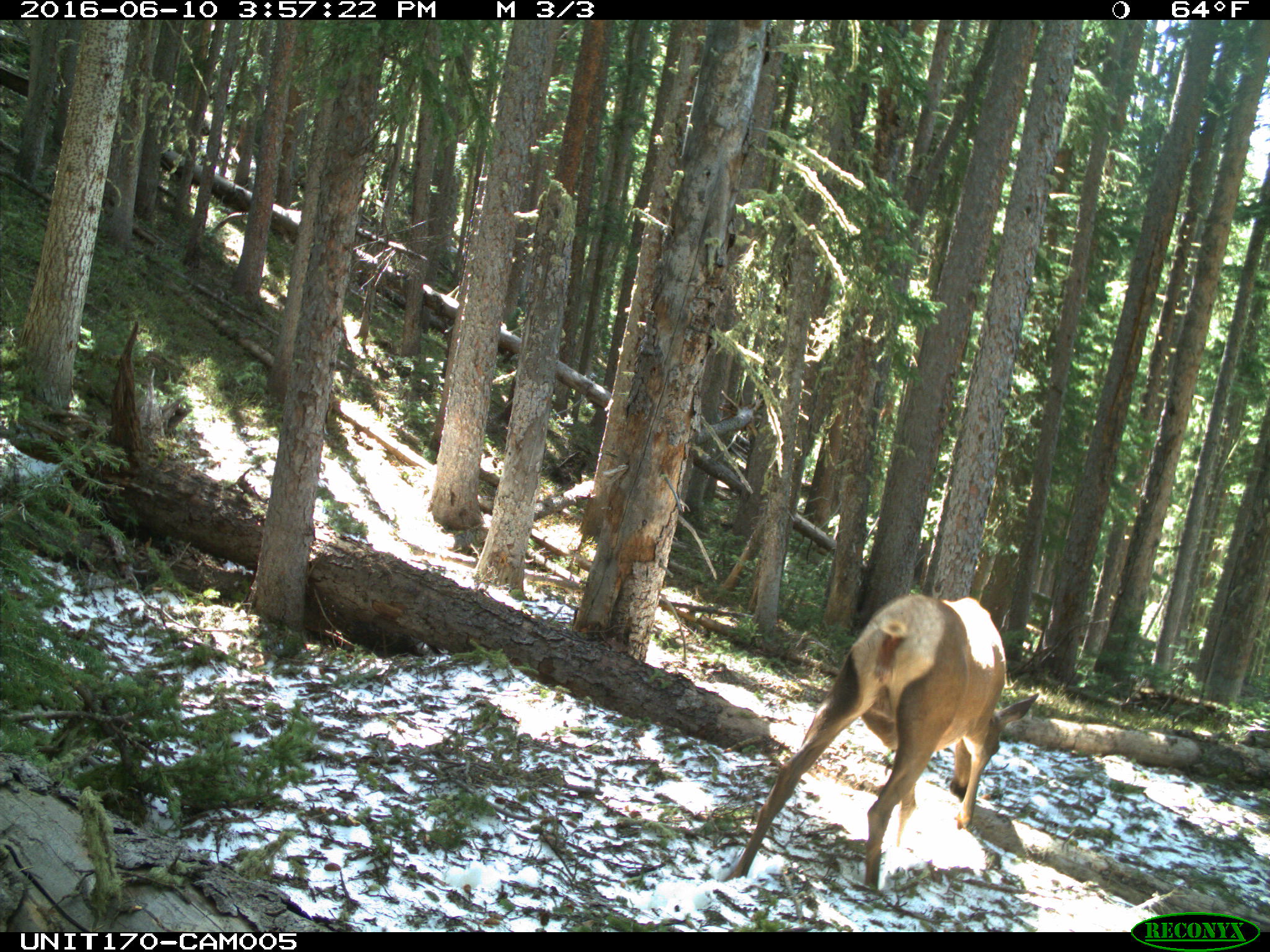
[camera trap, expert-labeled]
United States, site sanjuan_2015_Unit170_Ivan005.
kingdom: Animalia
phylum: Chordata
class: Mammalia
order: Artiodactyla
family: Cervidae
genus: Cervus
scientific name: Cervus elaphus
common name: red deer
Cervus elaphus (red deer).